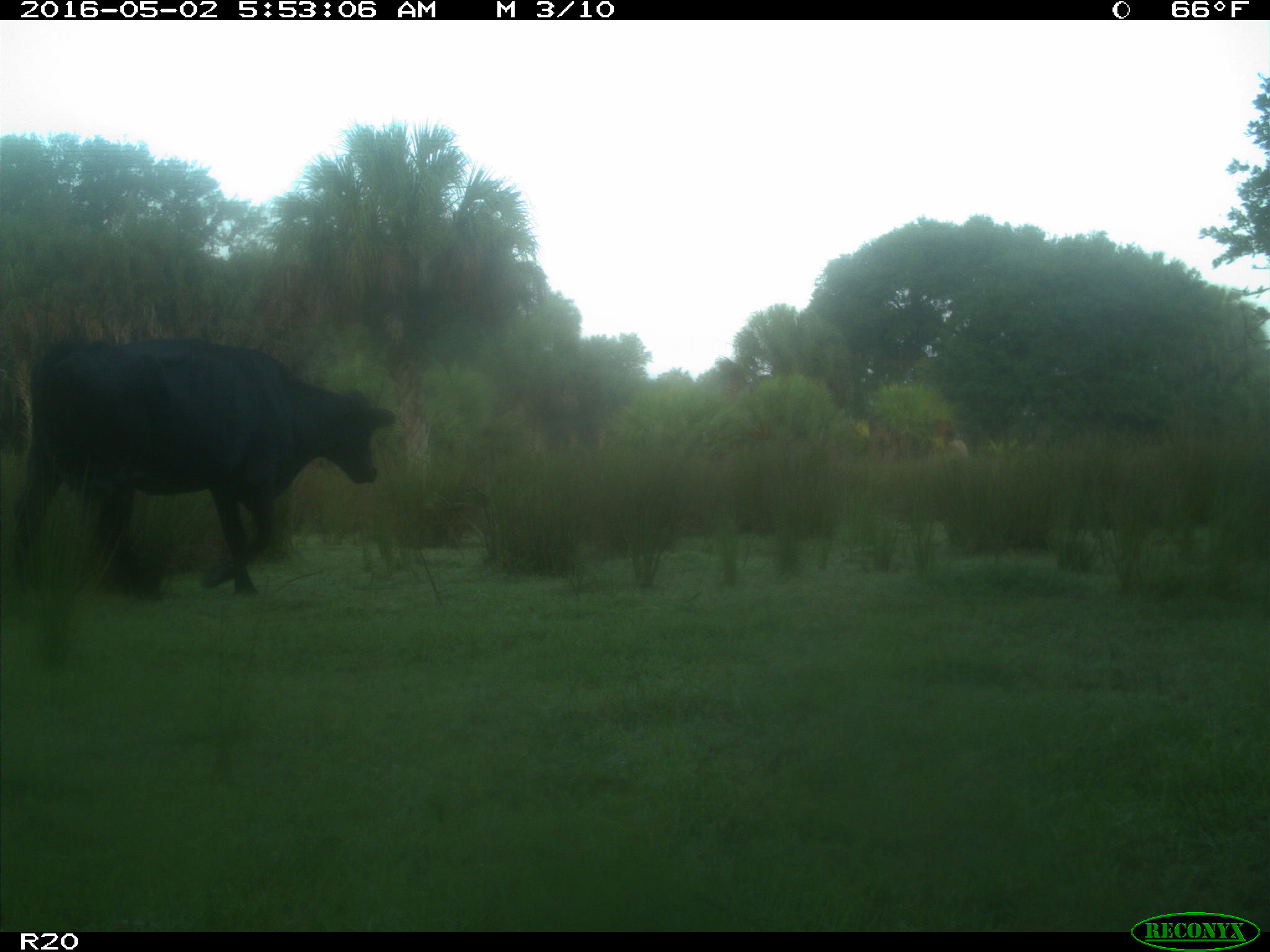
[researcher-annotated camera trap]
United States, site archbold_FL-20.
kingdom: Animalia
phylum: Chordata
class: Mammalia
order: Artiodactyla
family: Bovidae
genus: Bos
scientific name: Bos taurus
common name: domestic cow